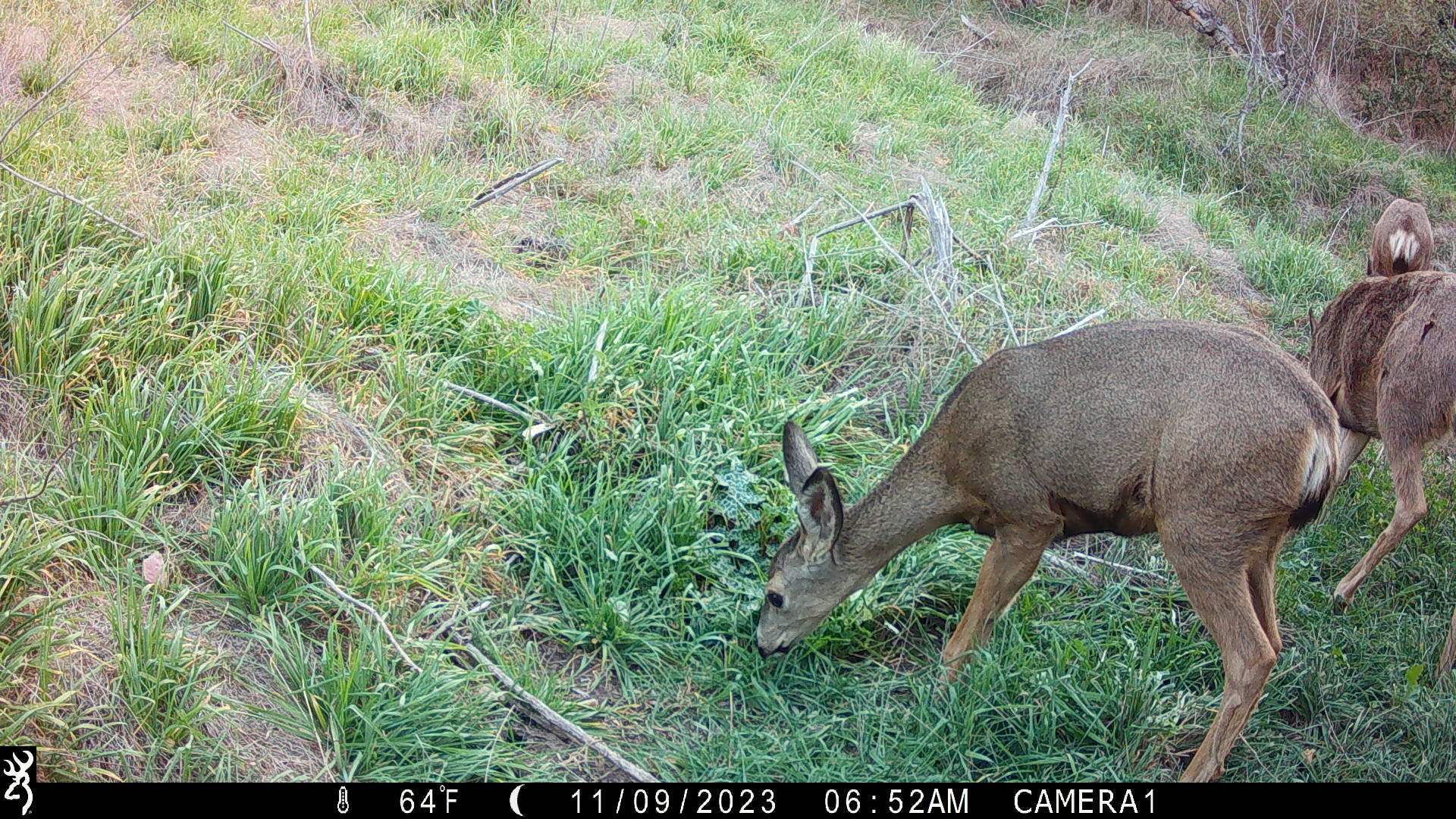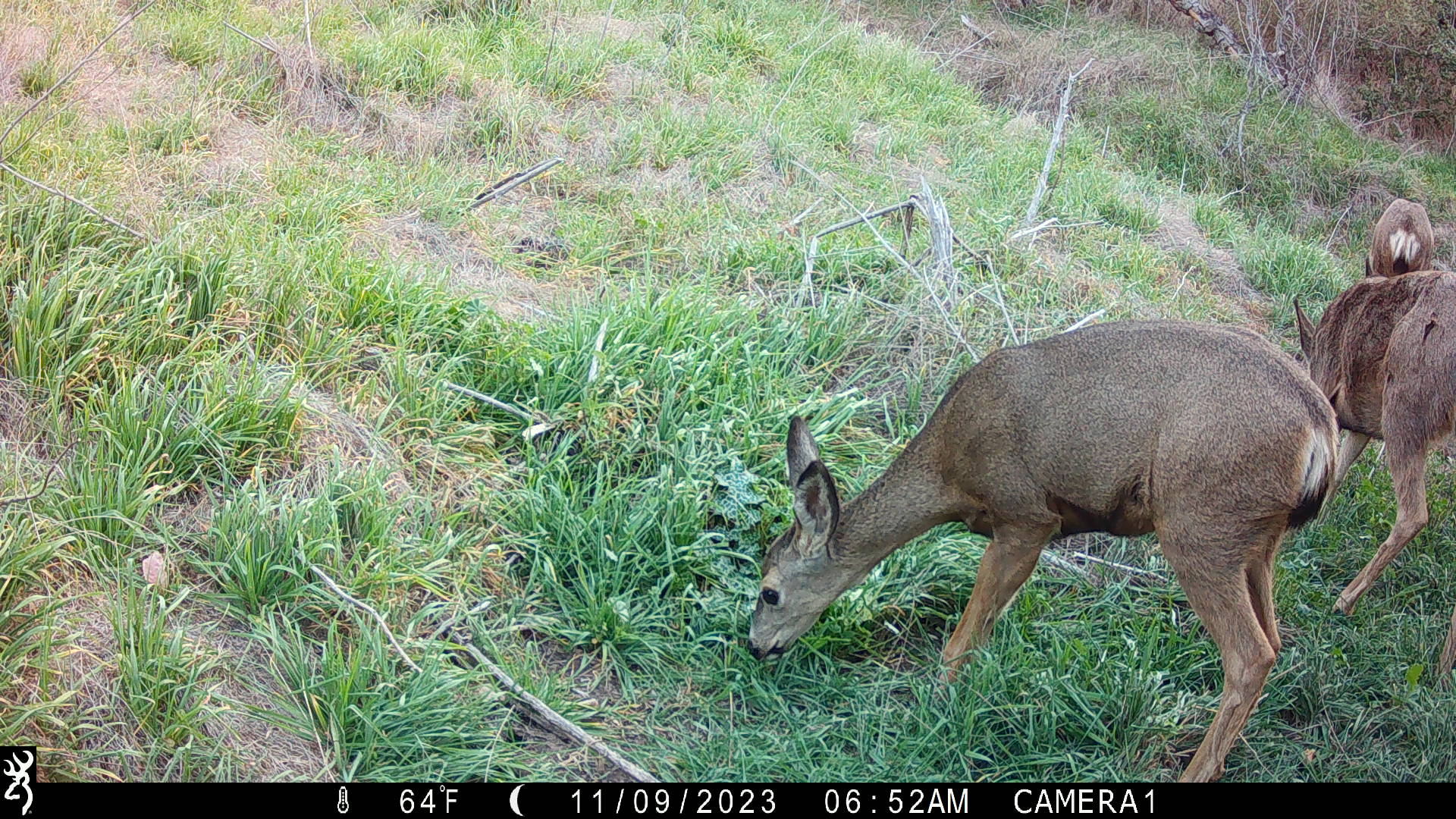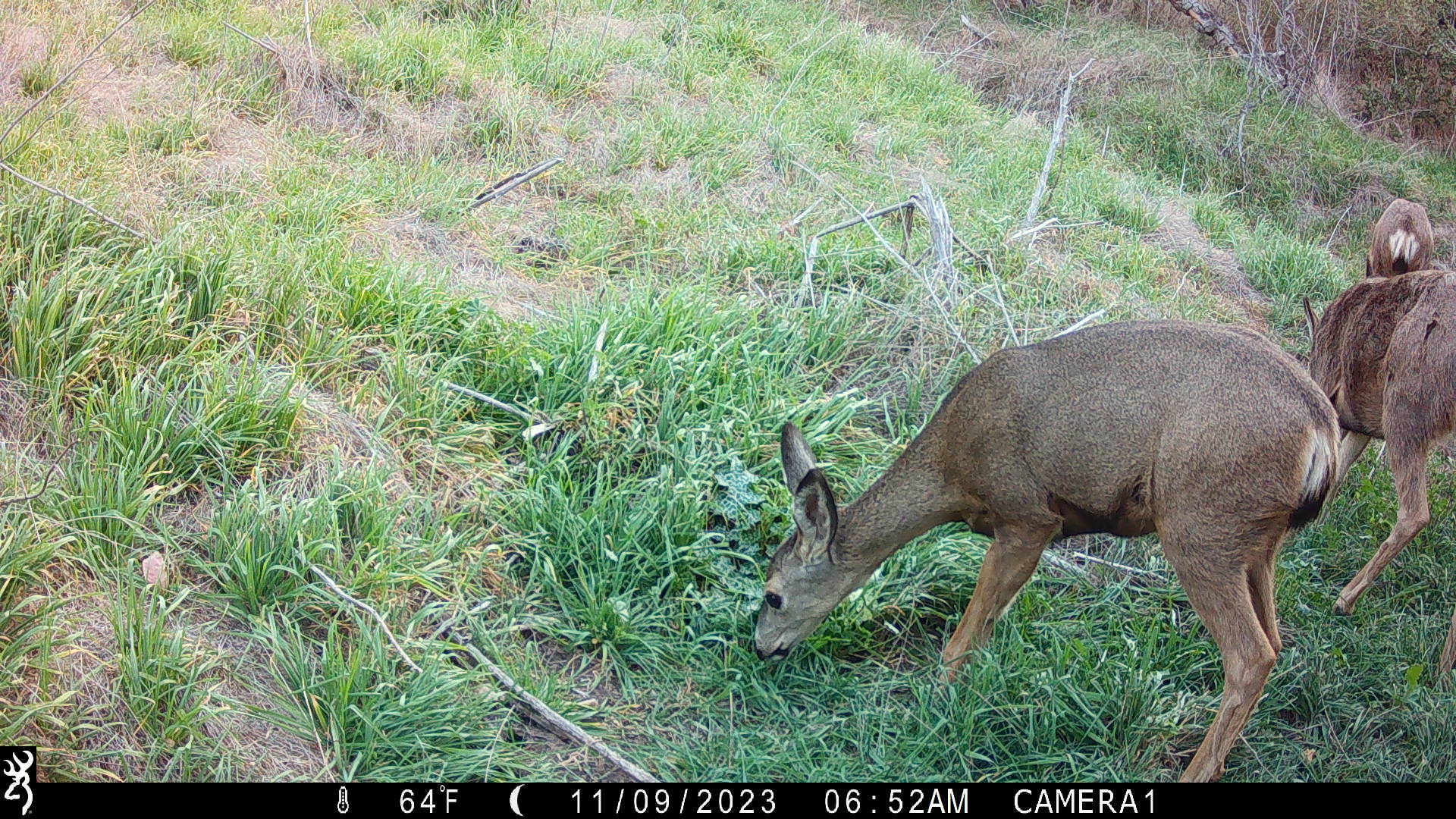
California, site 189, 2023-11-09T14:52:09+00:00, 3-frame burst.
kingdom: Animalia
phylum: Chordata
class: Mammalia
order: Artiodactyla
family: Cervidae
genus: Odocoileus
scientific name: Odocoileus hemionus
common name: mule deer